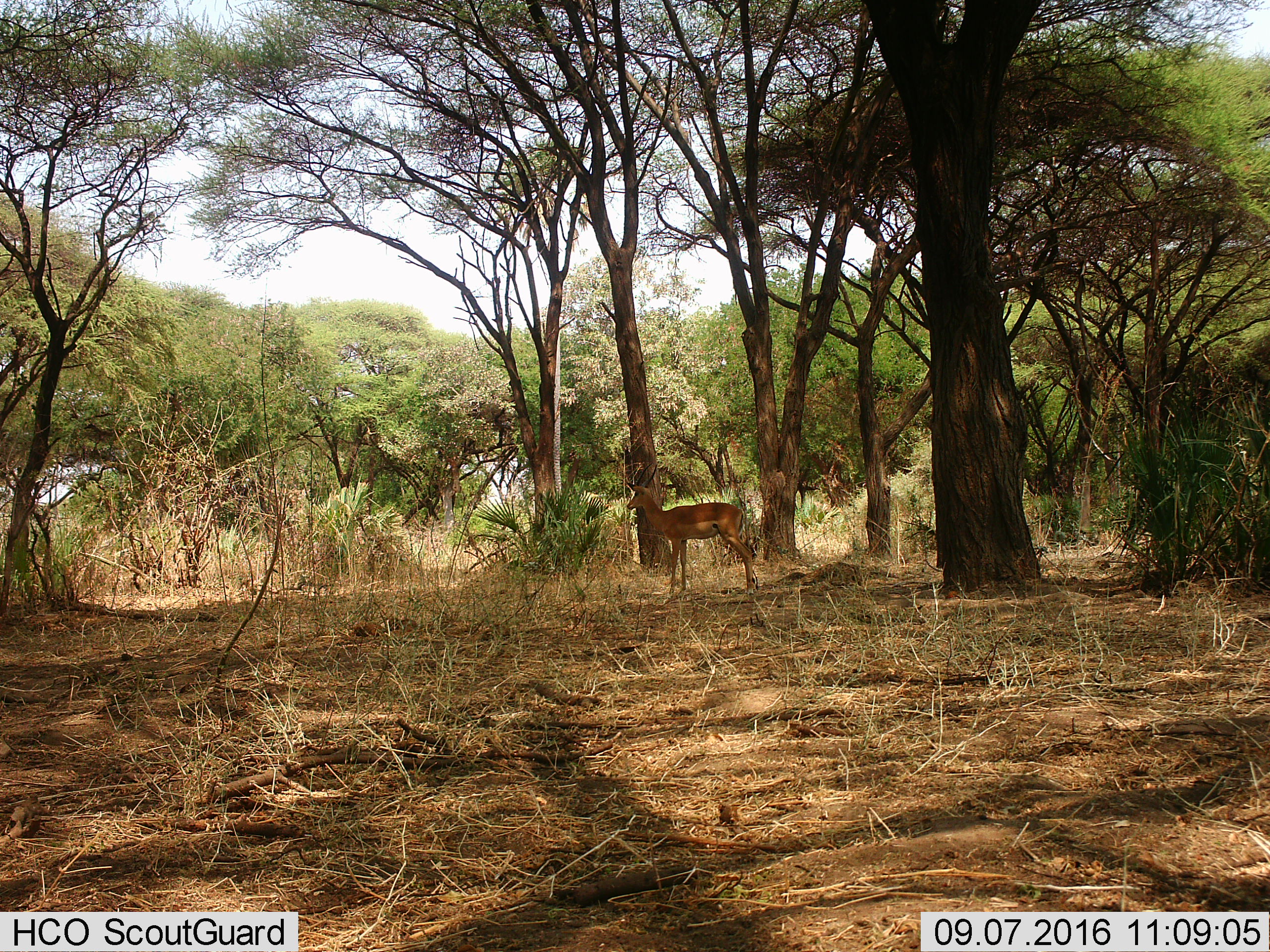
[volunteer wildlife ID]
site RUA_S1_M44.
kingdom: Animalia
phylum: Chordata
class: Mammalia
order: Artiodactyla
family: Bovidae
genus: Aepyceros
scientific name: Aepyceros melampus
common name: impala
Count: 1.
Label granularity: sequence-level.